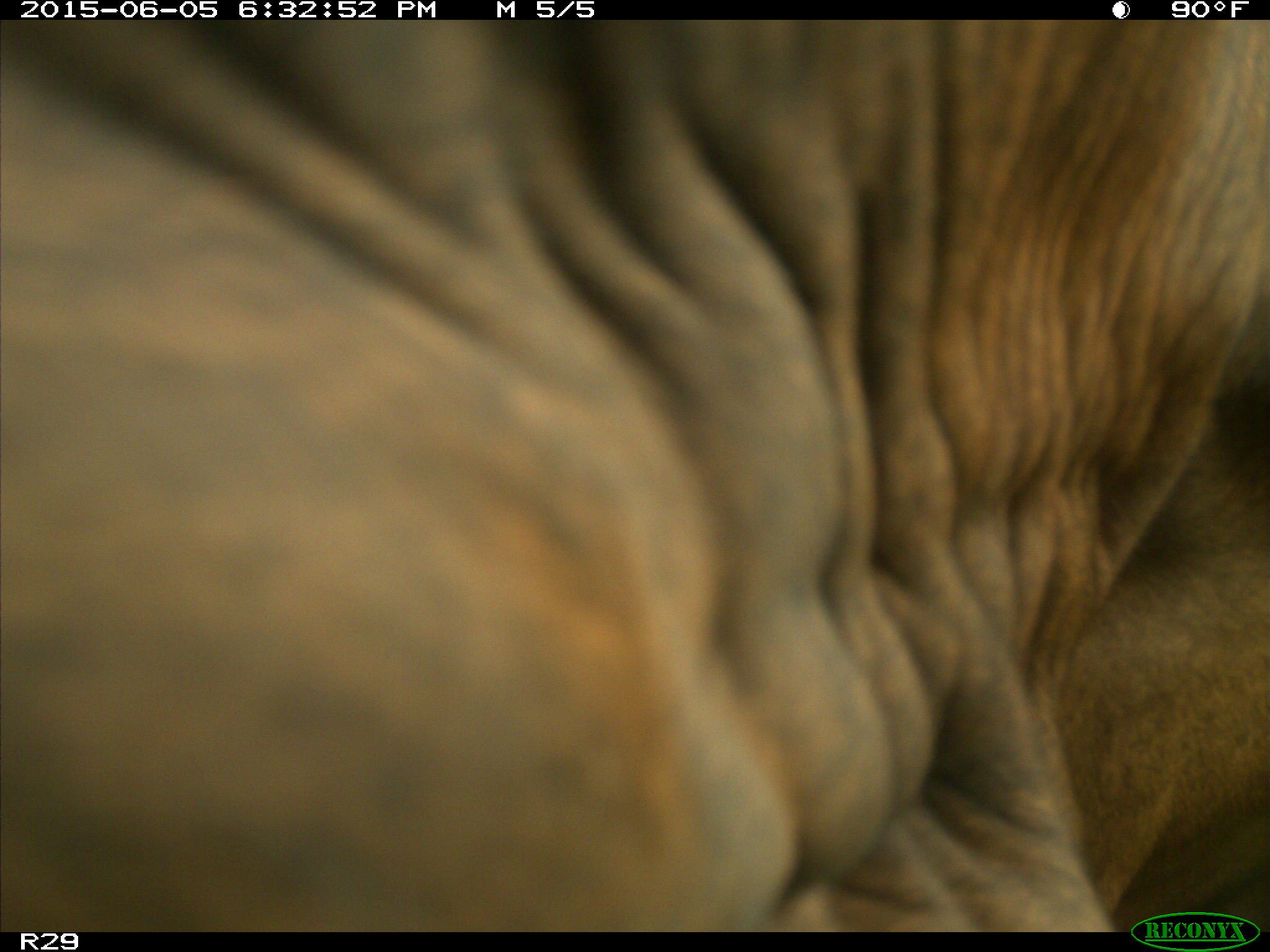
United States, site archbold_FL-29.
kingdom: Animalia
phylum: Chordata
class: Mammalia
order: Artiodactyla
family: Bovidae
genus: Bos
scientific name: Bos taurus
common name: domestic cow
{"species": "Bos taurus (domestic cow)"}